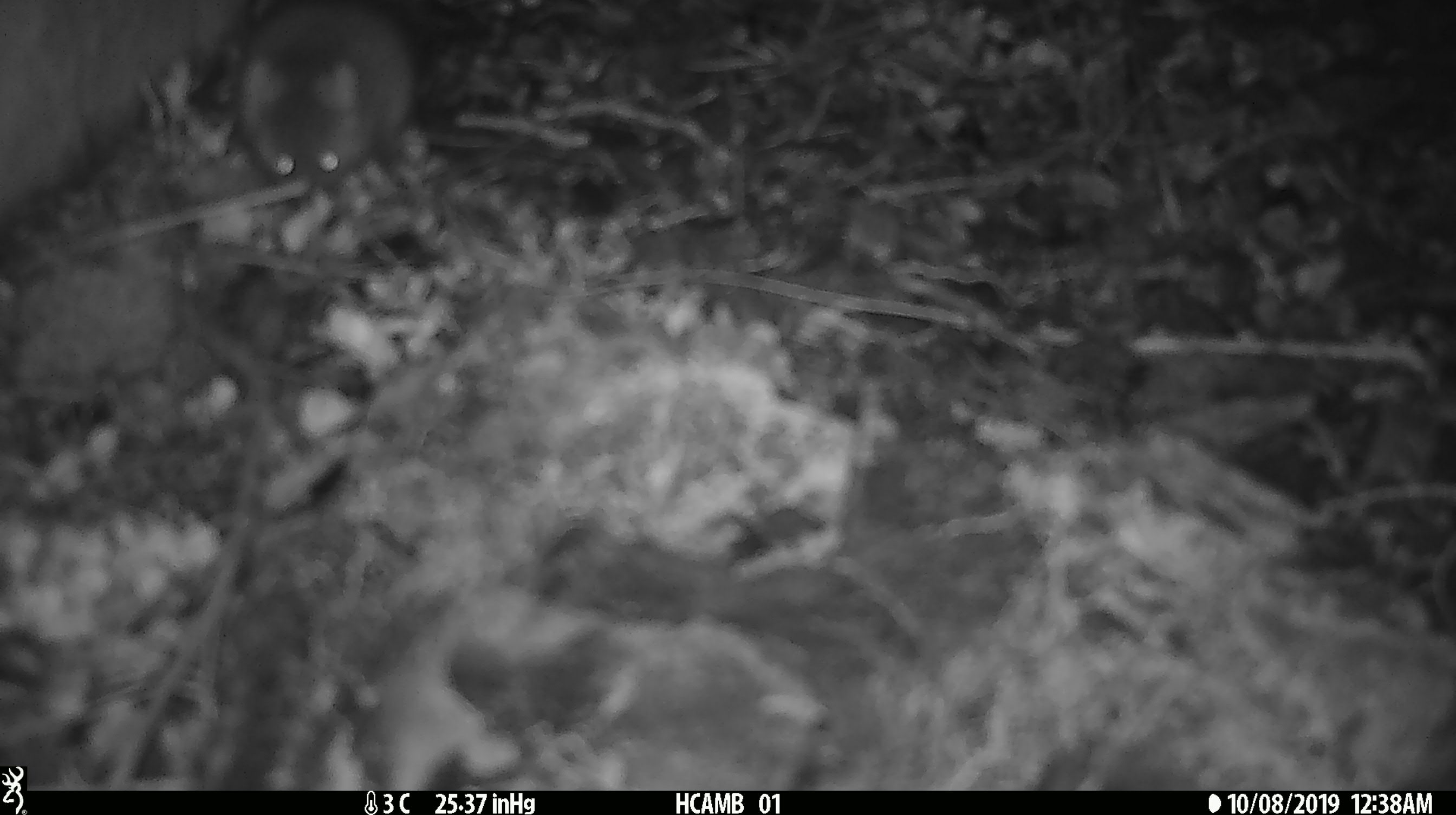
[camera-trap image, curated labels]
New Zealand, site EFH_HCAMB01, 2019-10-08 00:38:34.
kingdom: Animalia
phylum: Chordata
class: Mammalia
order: Rodentia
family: Muridae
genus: Mus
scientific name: Mus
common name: mouse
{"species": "mouse (Mus)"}